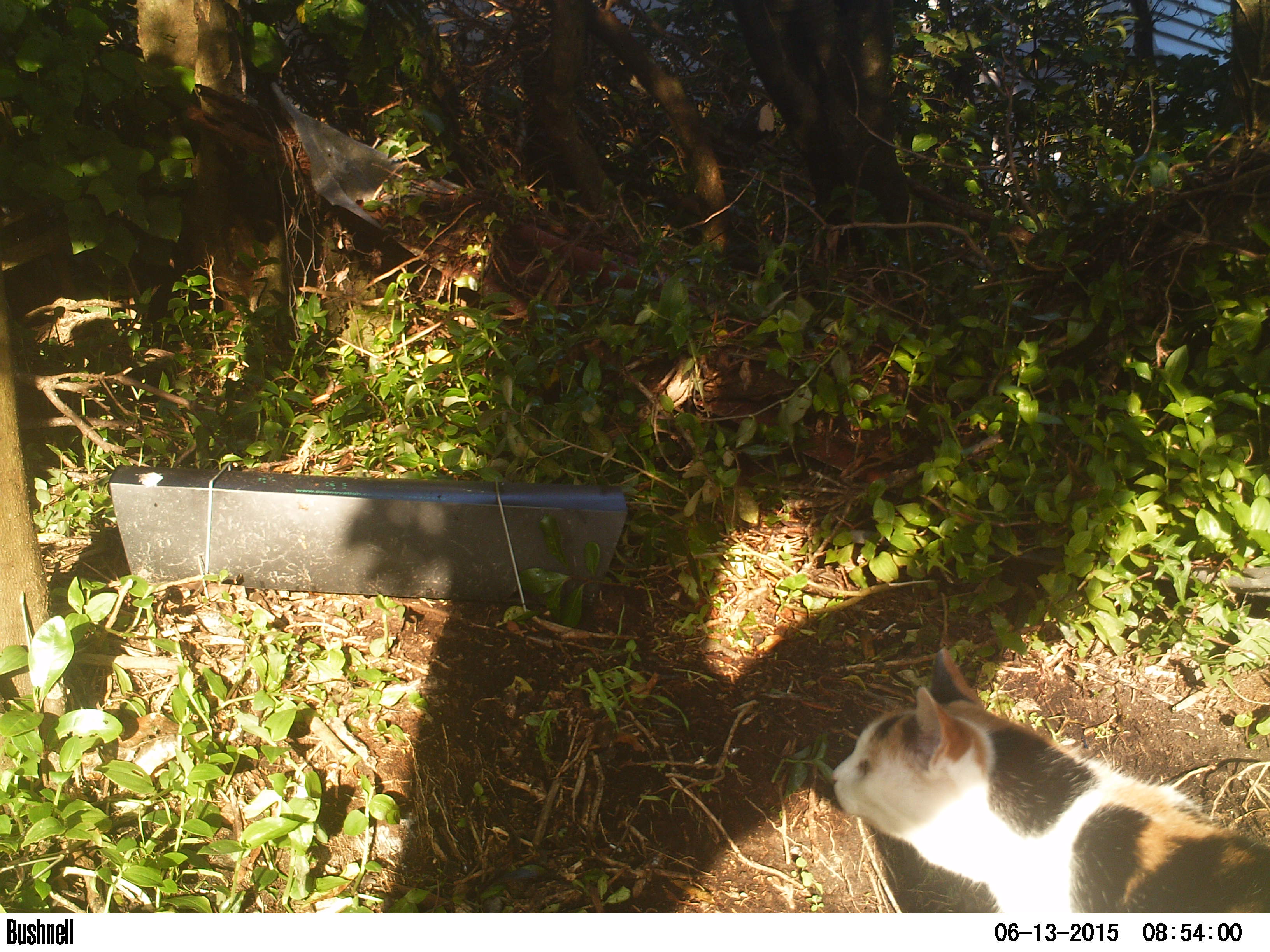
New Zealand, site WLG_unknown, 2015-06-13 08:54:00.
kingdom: Animalia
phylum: Chordata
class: Mammalia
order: Carnivora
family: Felidae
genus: Felis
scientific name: Felis catus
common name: domestic cat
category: cat